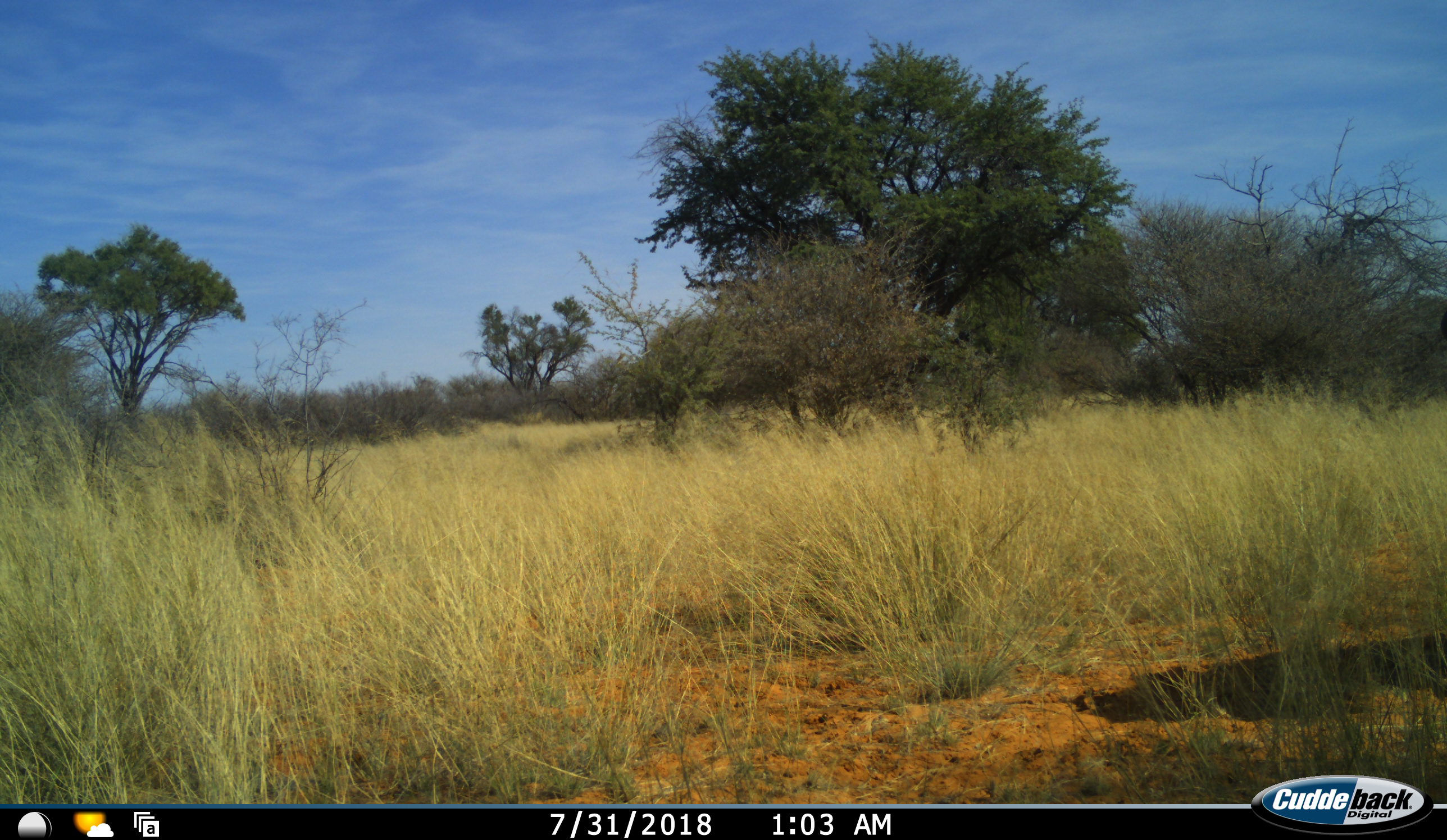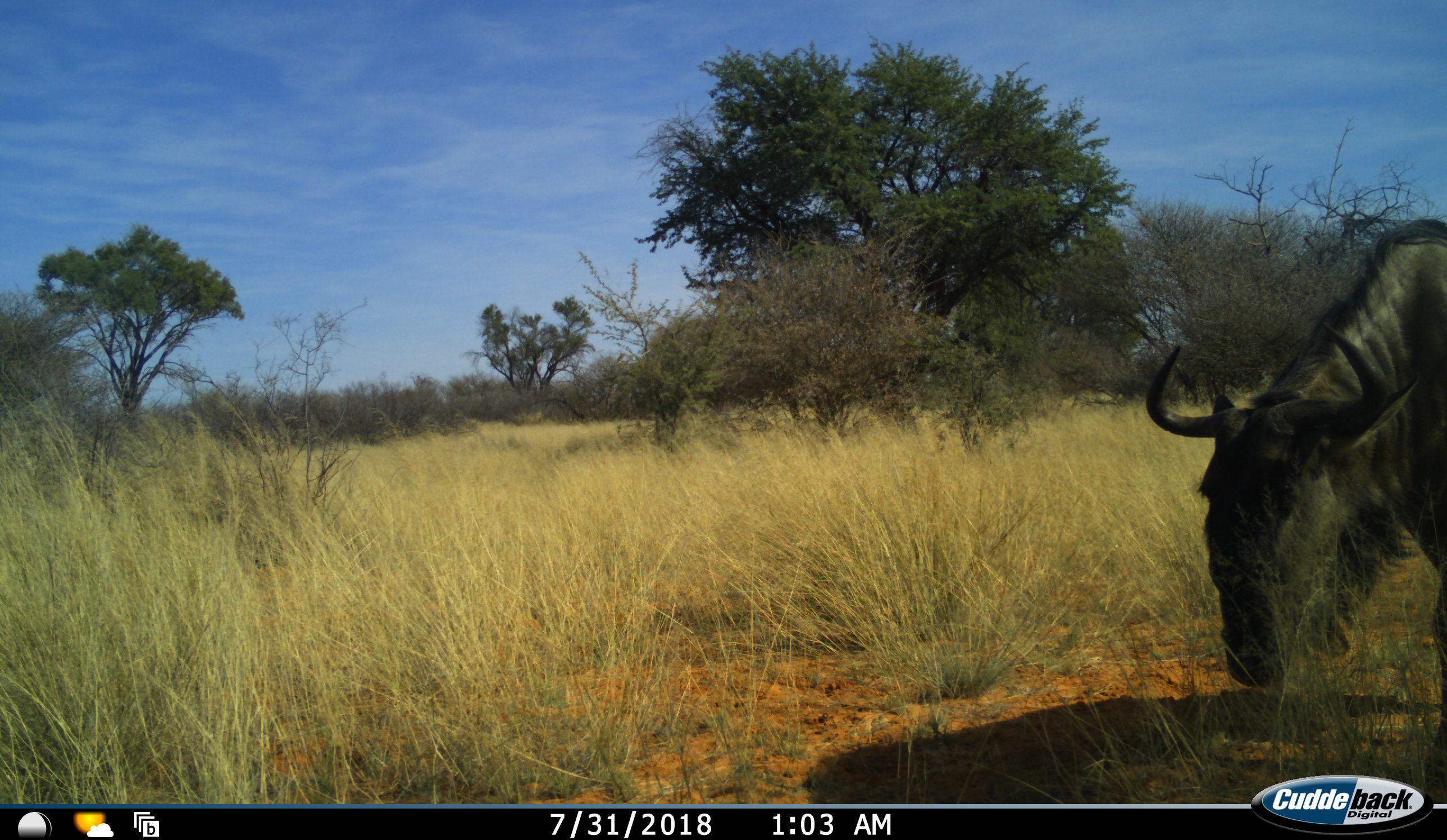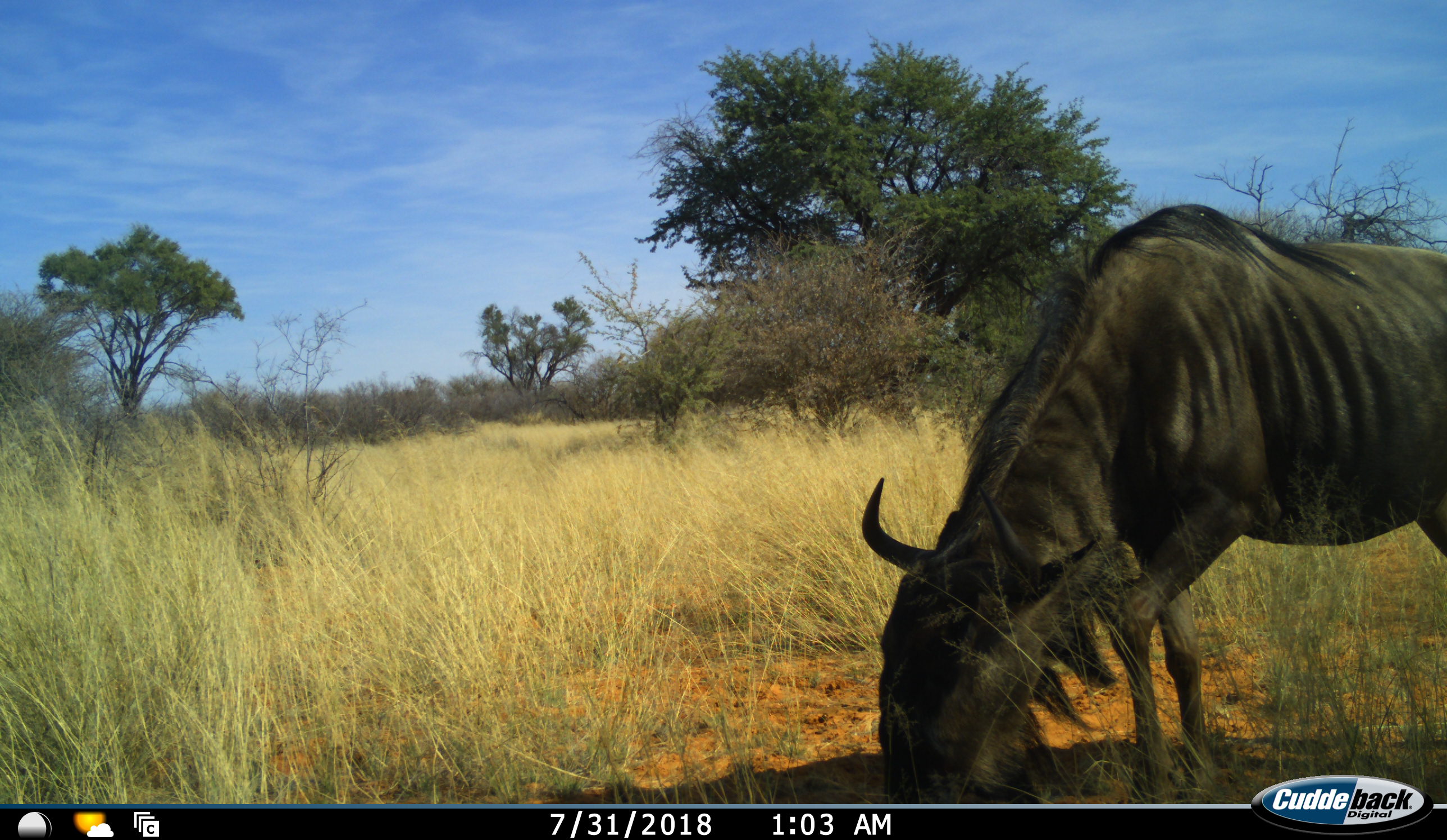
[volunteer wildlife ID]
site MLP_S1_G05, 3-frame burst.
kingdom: Animalia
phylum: Chordata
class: Mammalia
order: Artiodactyla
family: Bovidae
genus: Connochaetes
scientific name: Connochaetes taurinus taurinus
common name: blue wildebeest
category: wildebeestblue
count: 1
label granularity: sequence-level